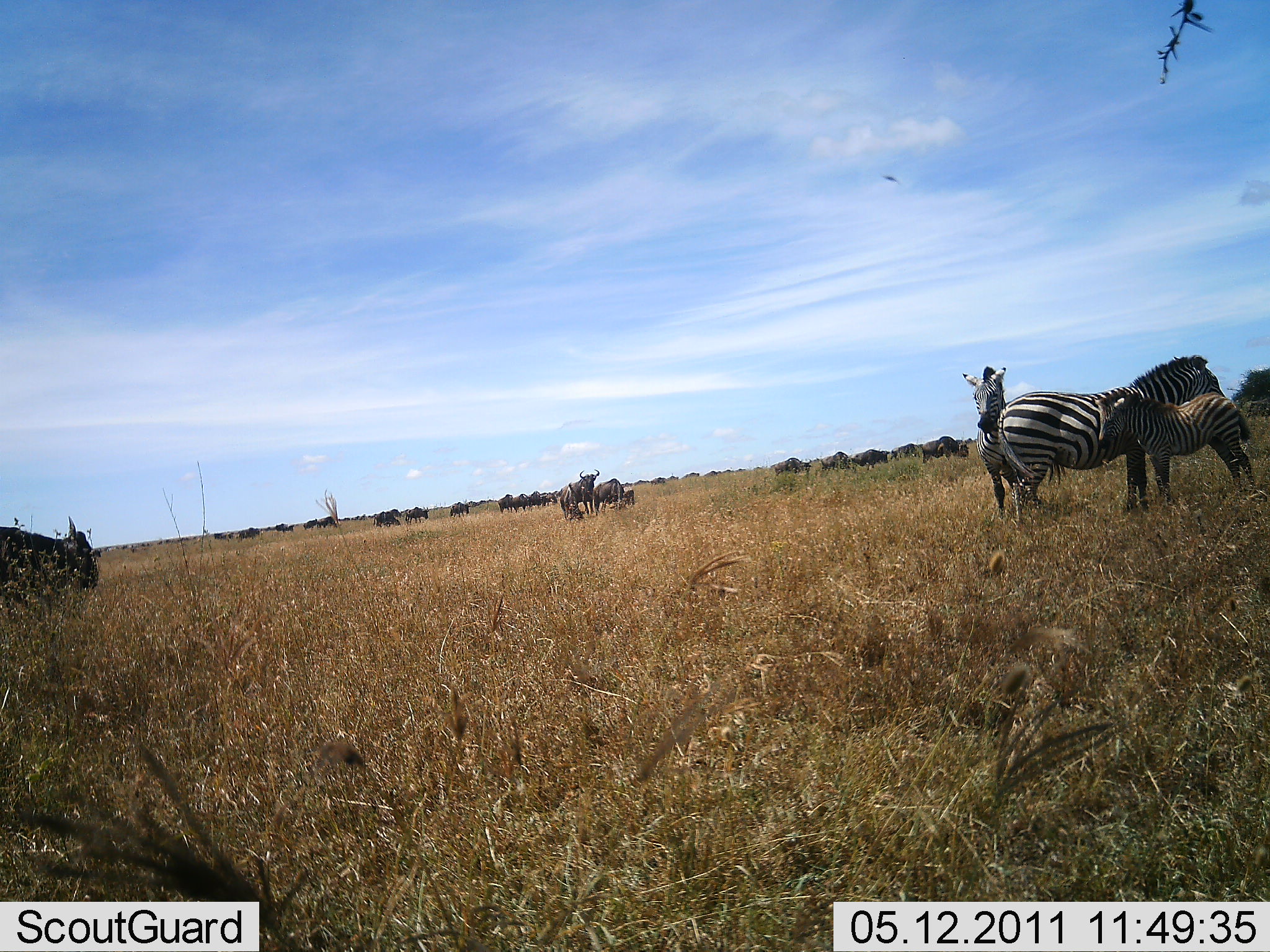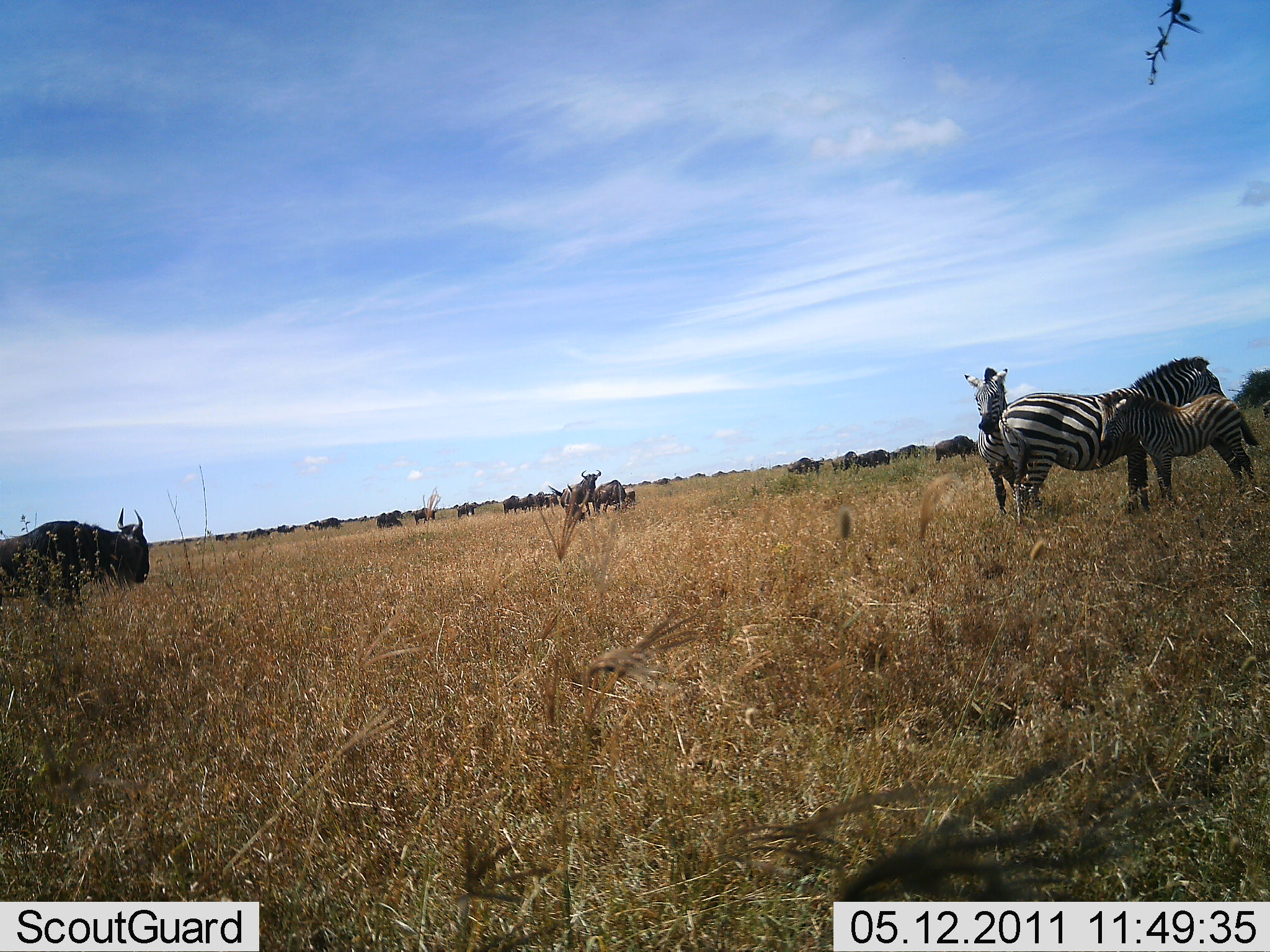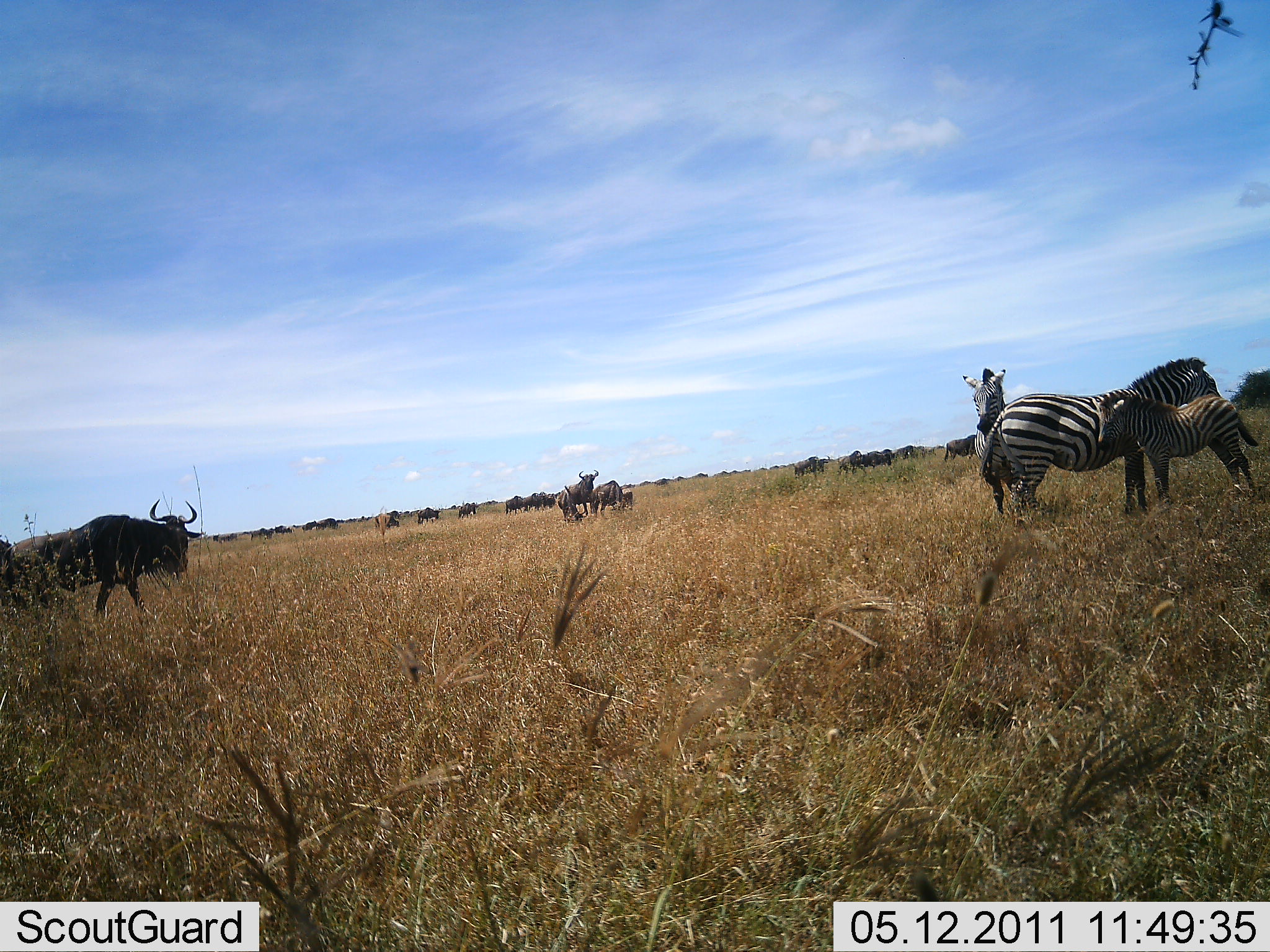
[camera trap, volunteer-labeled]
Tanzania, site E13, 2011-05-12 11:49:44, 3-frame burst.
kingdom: Animalia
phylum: Chordata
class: Mammalia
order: Artiodactyla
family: Bovidae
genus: Connochaetes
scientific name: Connochaetes taurinus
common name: blue wildebeest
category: wildebeest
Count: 11-50.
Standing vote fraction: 42%.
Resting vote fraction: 17%.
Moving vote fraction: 75%.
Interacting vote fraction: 0%.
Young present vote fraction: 0%.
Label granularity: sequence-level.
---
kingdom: Animalia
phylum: Chordata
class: Mammalia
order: Perissodactyla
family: Equidae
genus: Equus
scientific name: Equus quagga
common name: plains zebra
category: zebra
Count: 3.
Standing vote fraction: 86%.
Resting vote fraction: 14%.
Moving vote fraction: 7%.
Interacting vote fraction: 14%.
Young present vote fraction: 79%.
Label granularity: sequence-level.